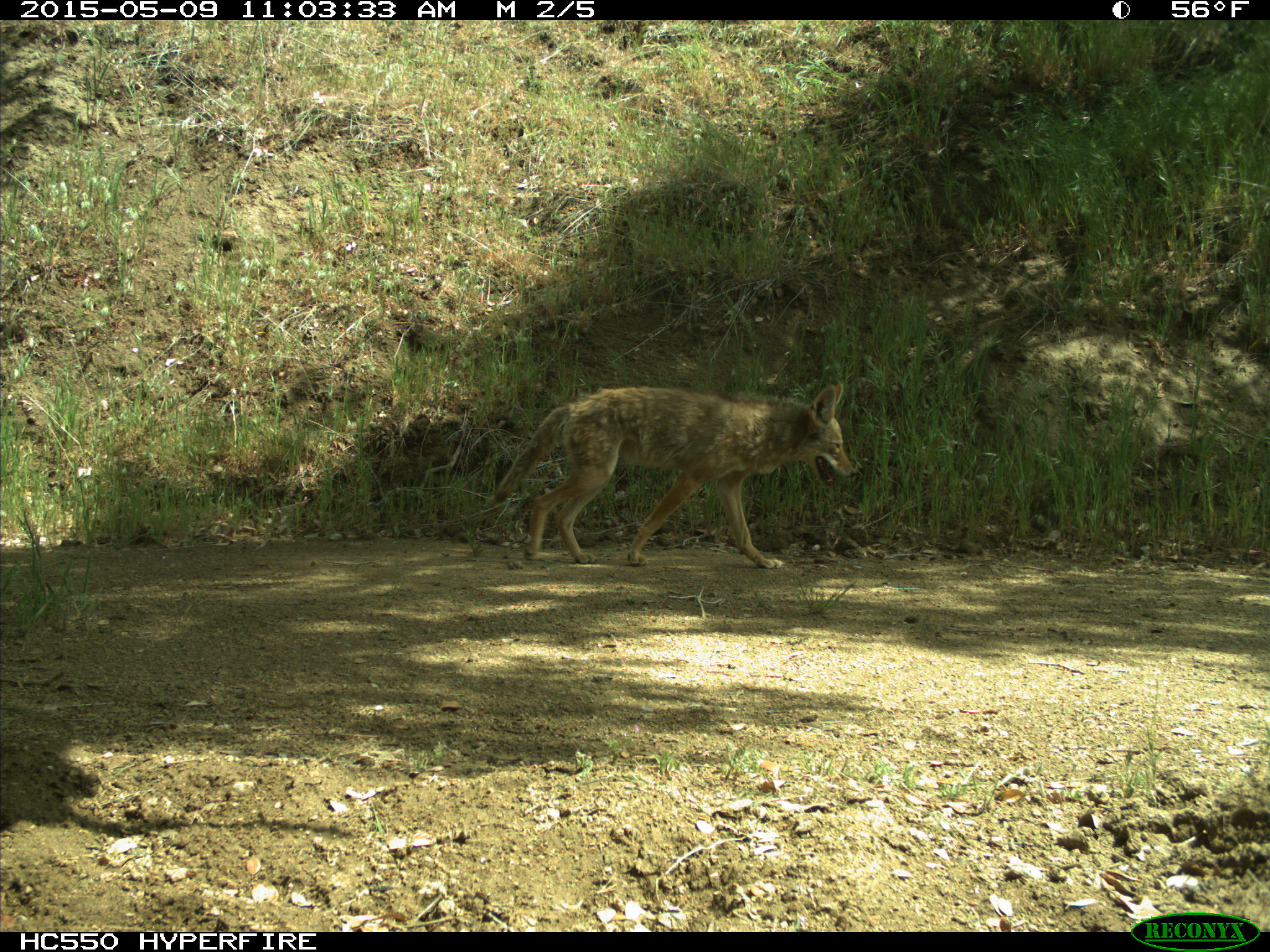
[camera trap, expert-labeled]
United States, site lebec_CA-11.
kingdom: Animalia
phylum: Chordata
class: Mammalia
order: Carnivora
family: Canidae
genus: Canis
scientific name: Canis latrans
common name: coyote